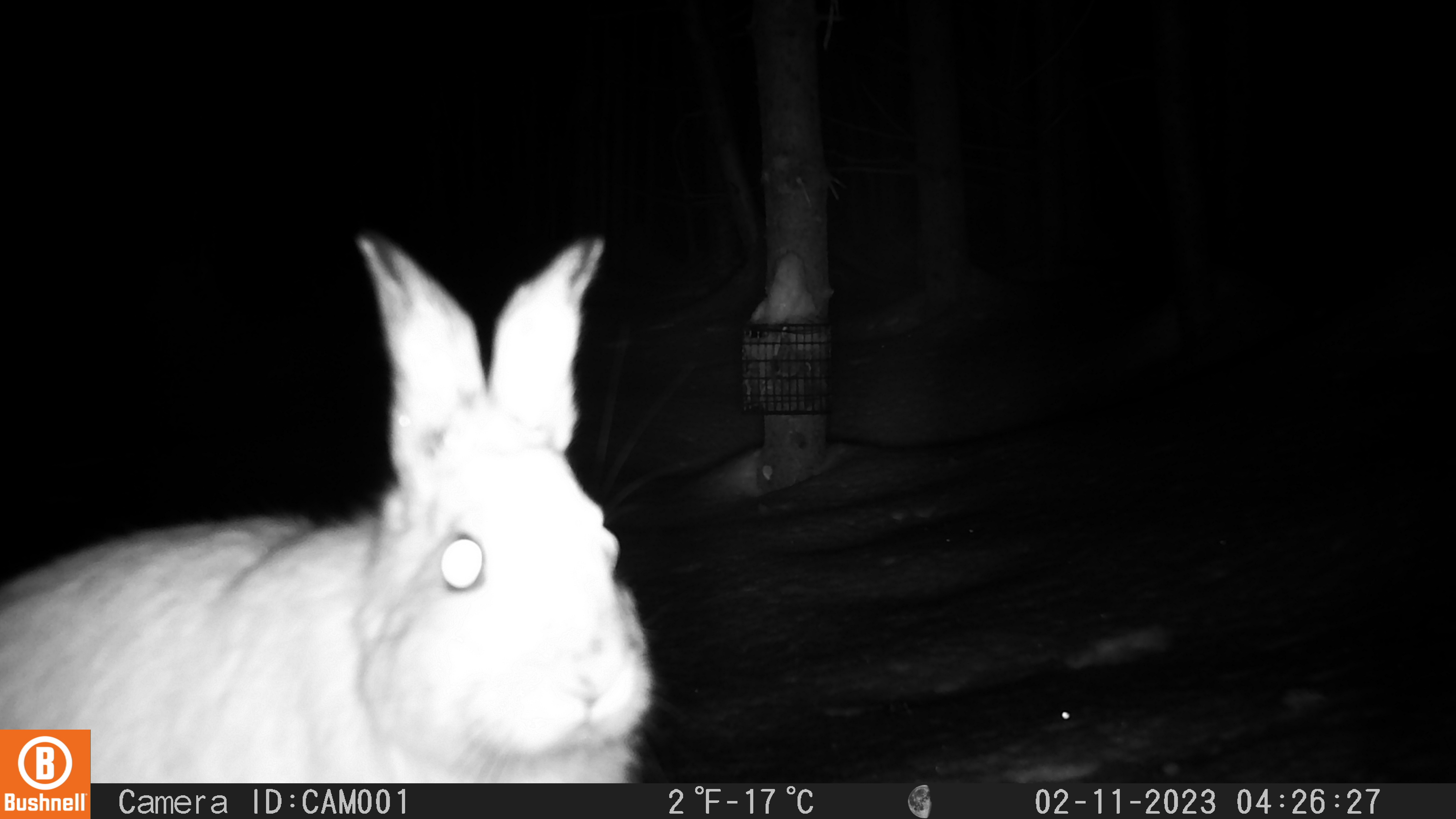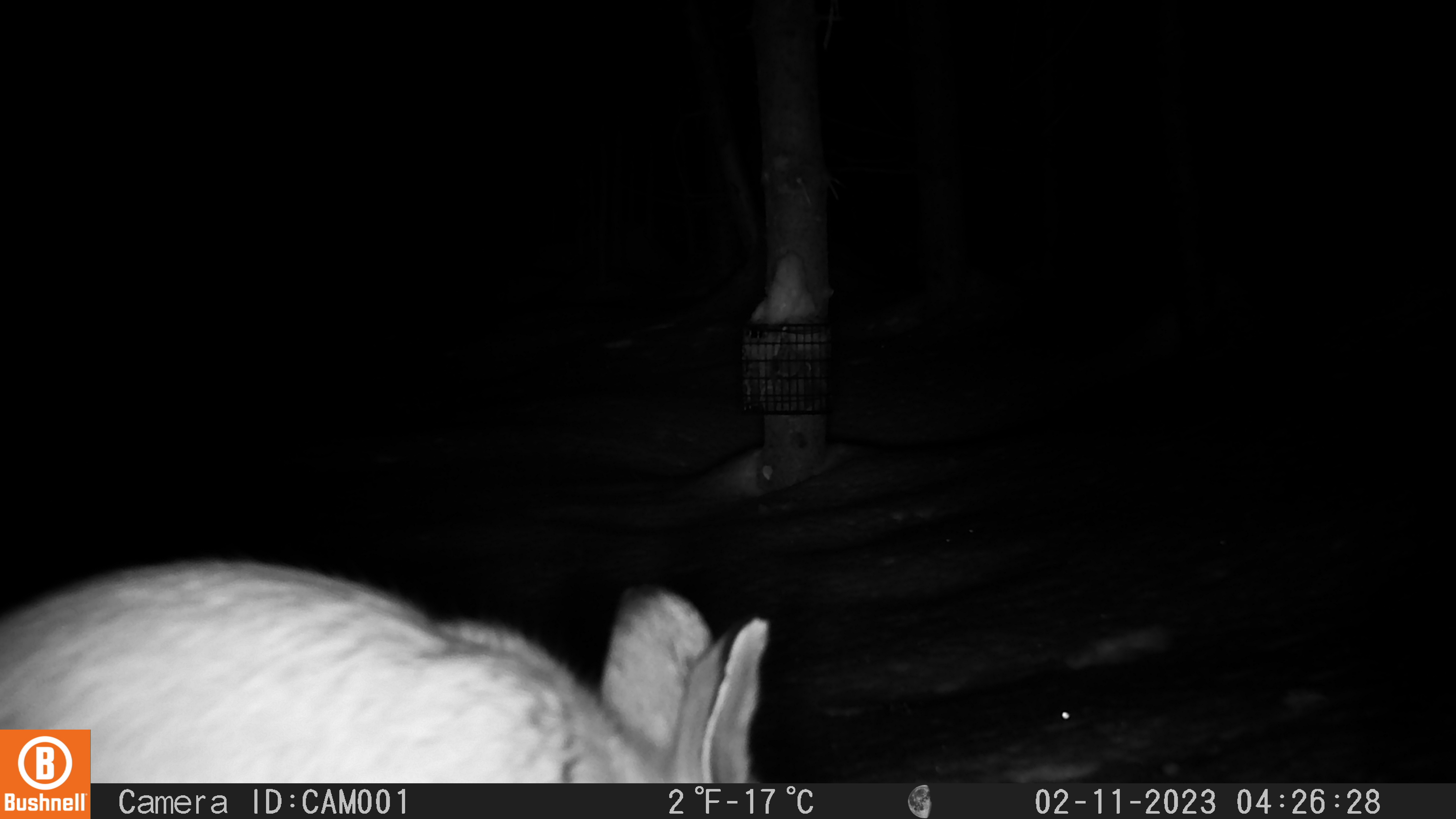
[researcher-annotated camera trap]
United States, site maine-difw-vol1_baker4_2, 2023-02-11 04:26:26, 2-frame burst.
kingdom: Animalia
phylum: Chordata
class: Mammalia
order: Lagomorpha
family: Leporidae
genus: Lepus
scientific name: Lepus americanus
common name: snowshoe hare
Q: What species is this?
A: Snowshoe hare (Lepus americanus).